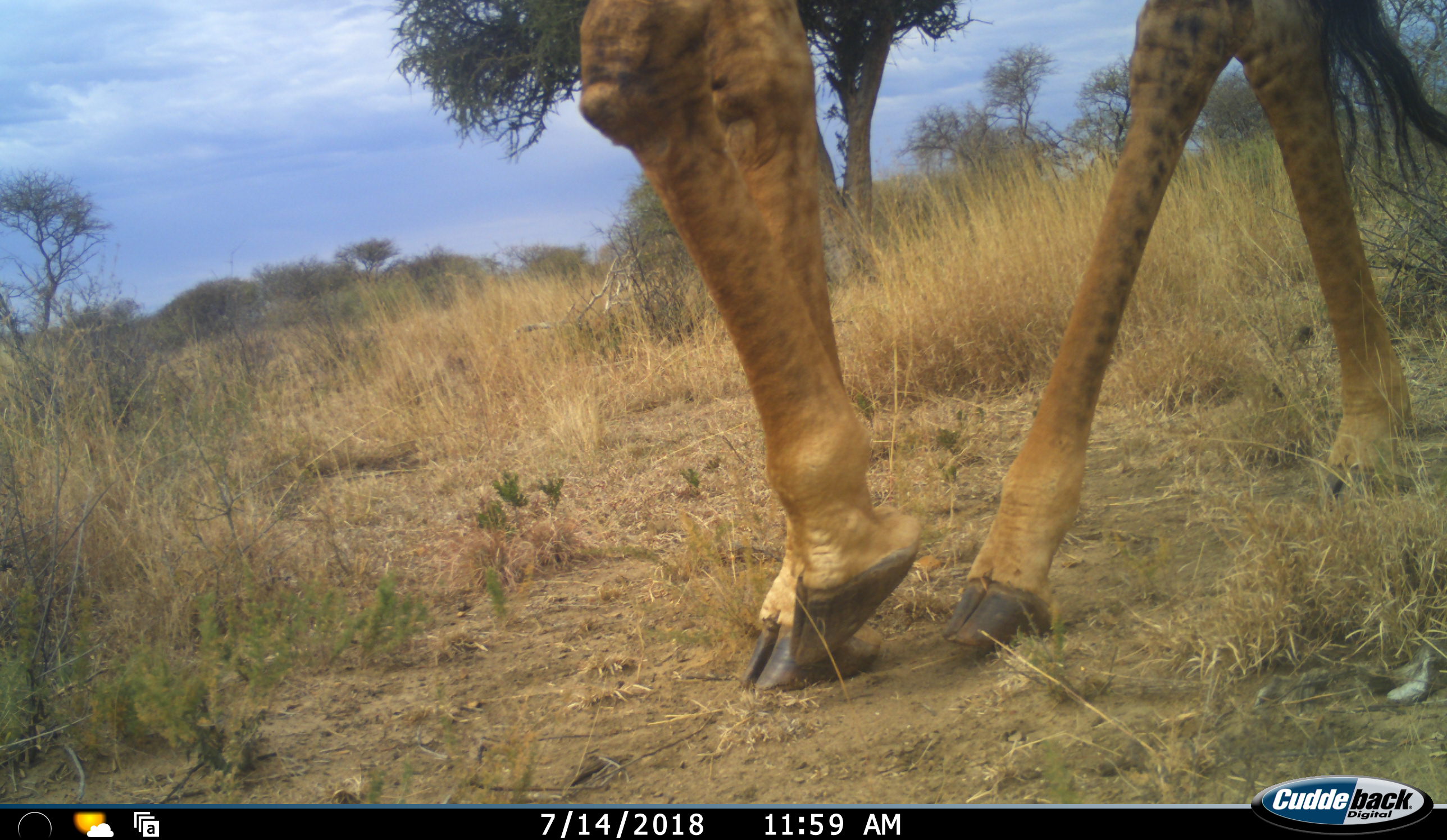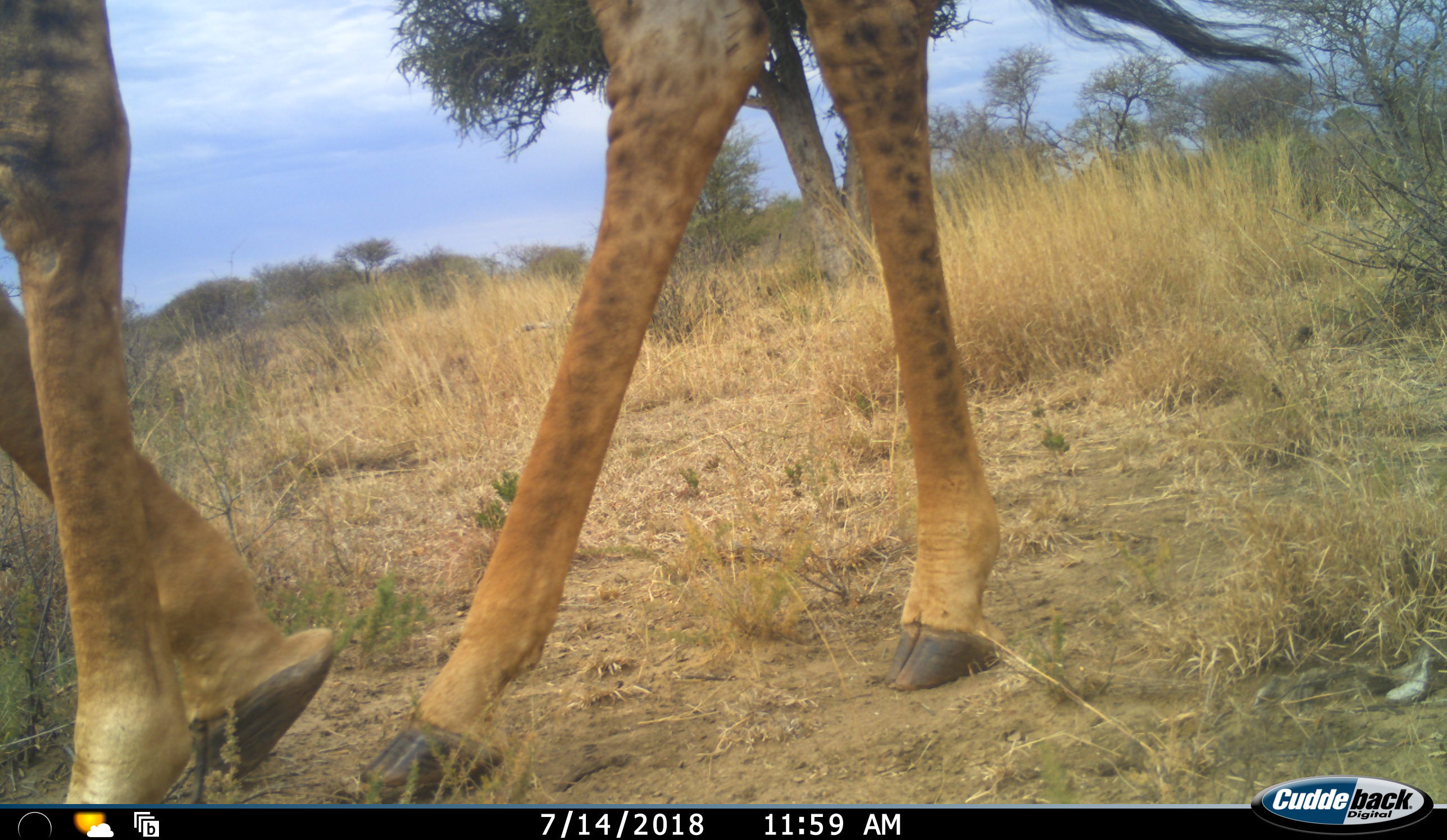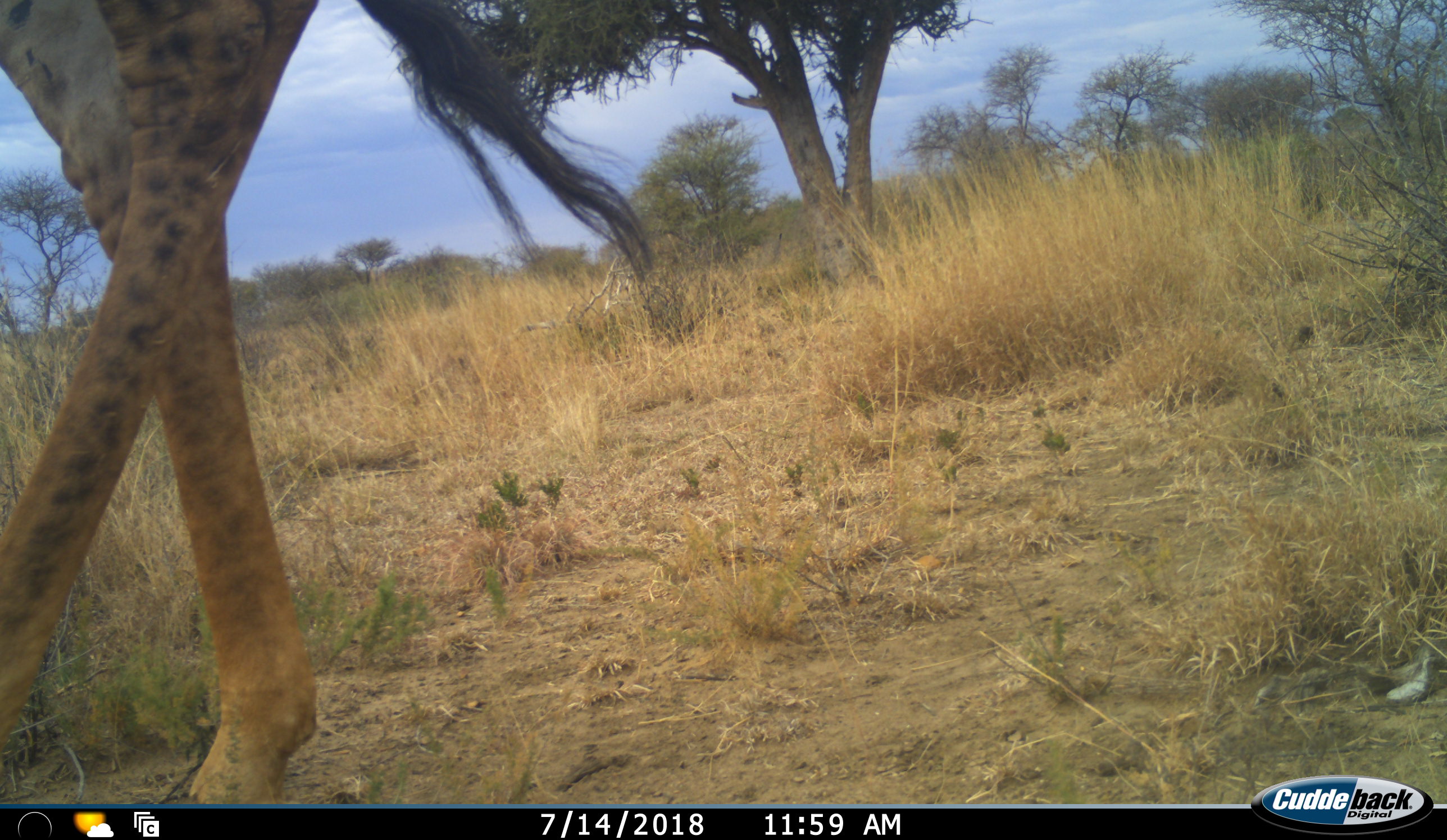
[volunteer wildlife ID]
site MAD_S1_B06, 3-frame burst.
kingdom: Animalia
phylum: Chordata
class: Mammalia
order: Artiodactyla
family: Giraffidae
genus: Giraffa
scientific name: Giraffa camelopardalis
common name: giraffe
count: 1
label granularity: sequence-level